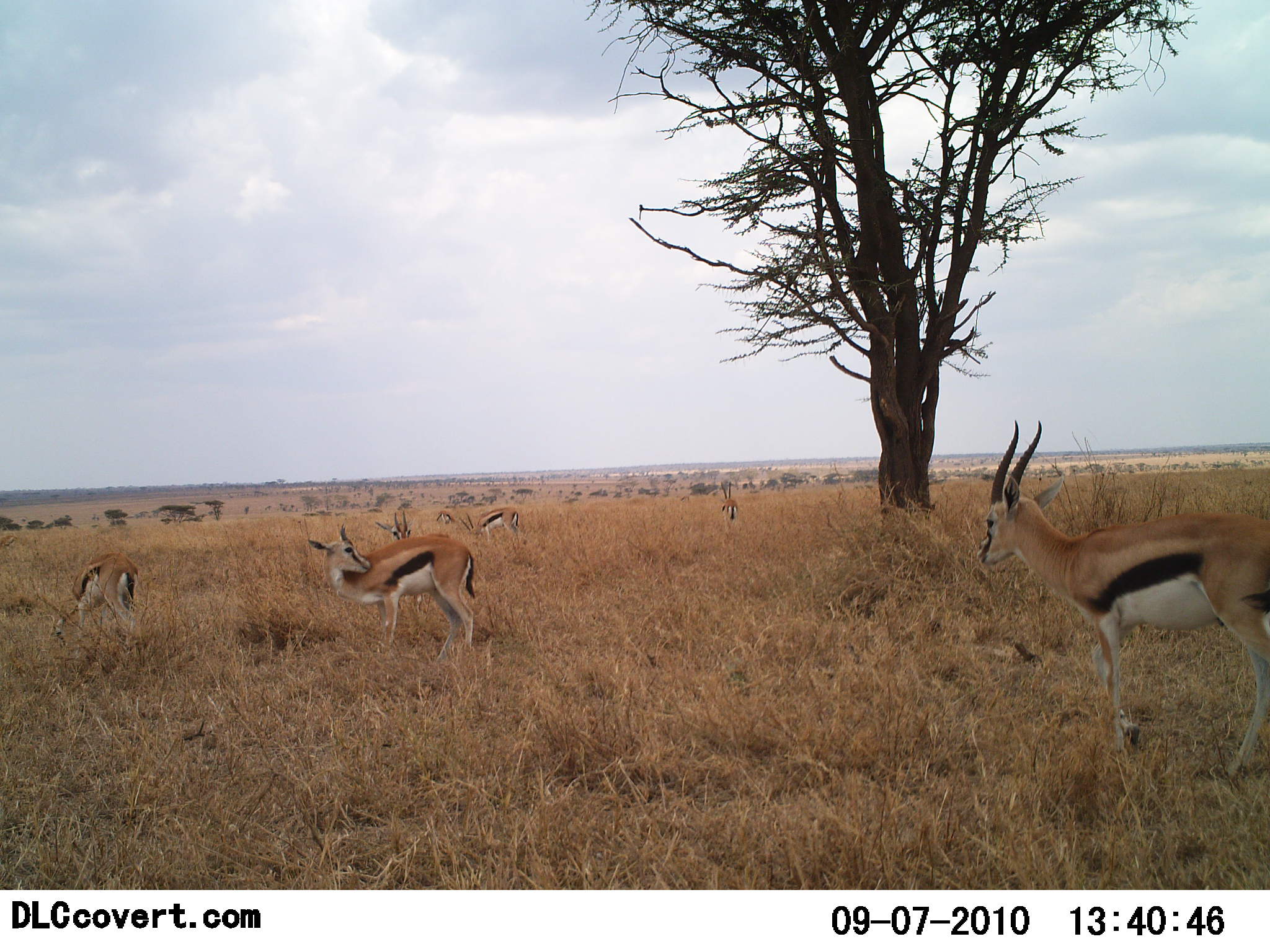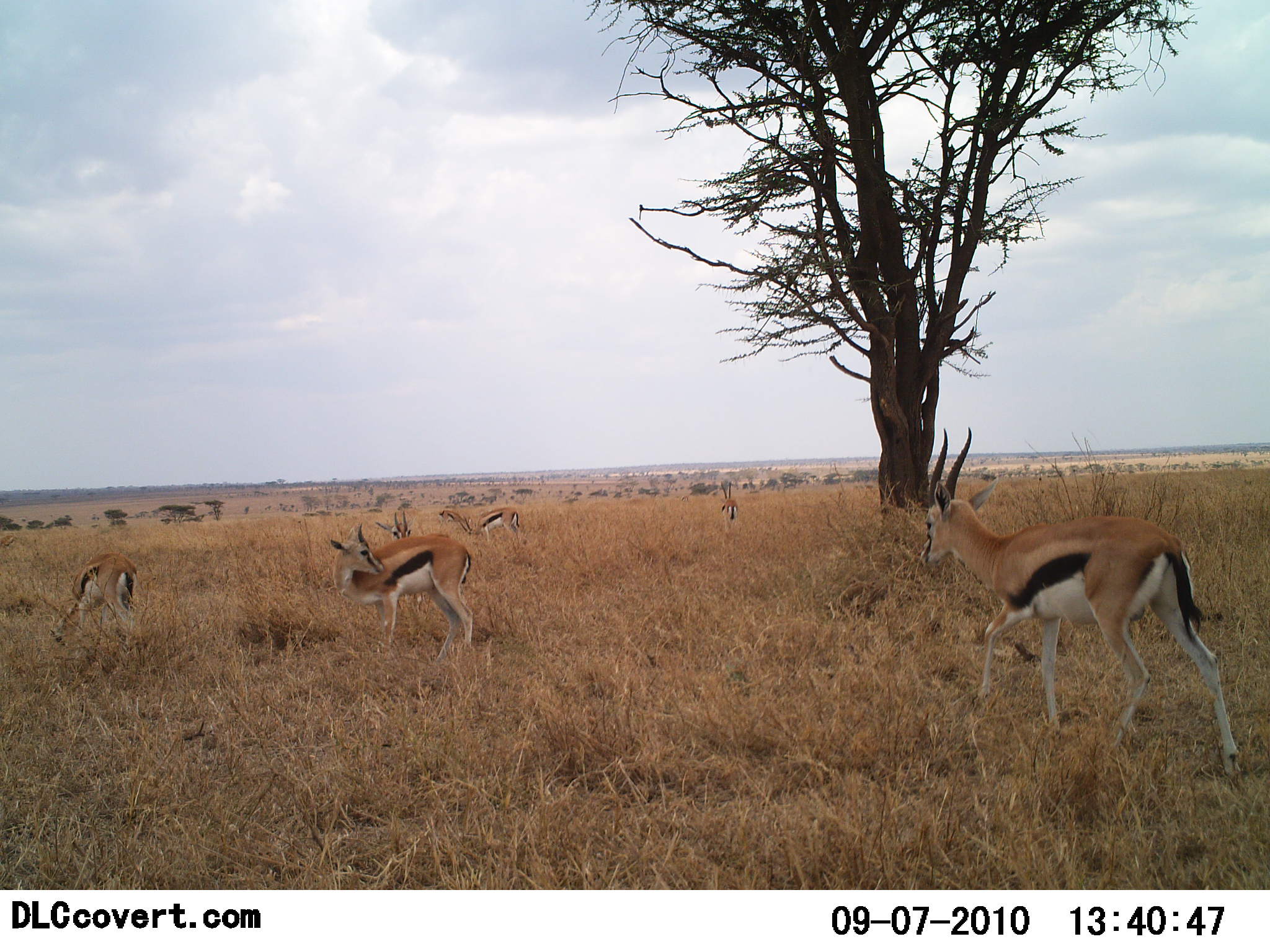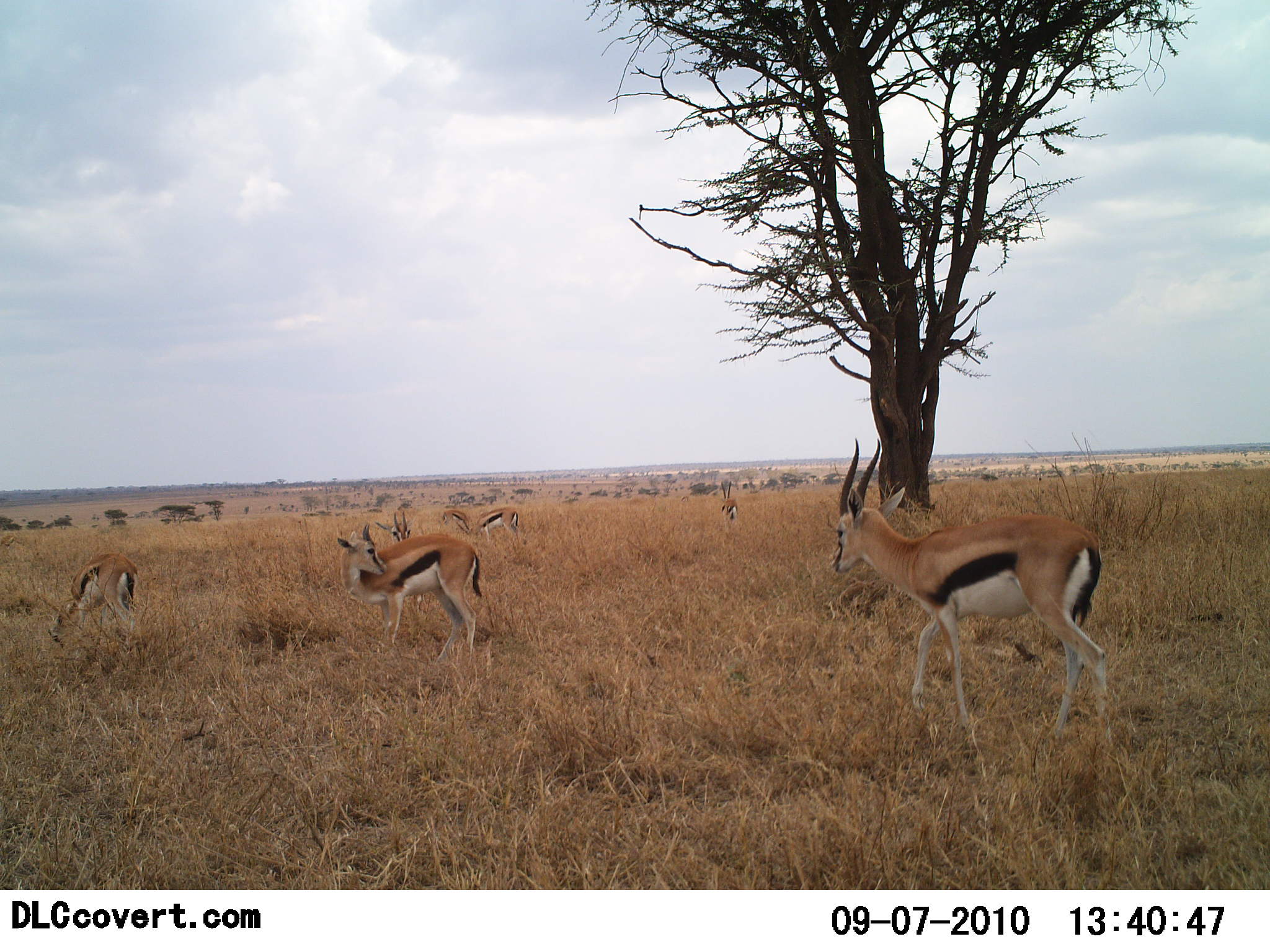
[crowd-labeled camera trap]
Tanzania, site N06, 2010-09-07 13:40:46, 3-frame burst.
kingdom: Animalia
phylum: Chordata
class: Mammalia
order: Artiodactyla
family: Bovidae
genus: Eudorcas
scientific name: Eudorcas thomsonii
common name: thomson's gazelle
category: gazellethomsons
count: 7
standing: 77%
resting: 8%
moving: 85%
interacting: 8%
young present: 8%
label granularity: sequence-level